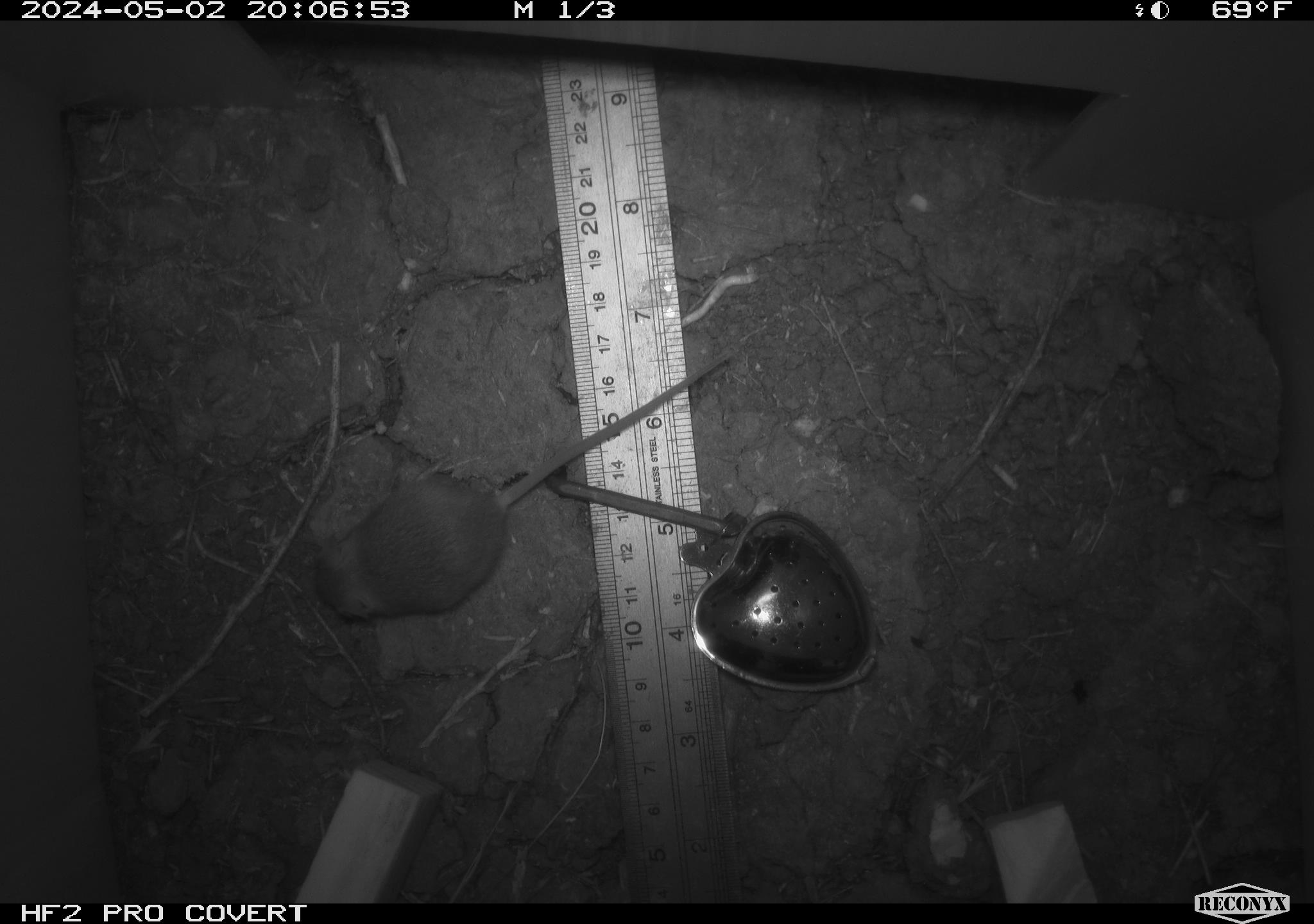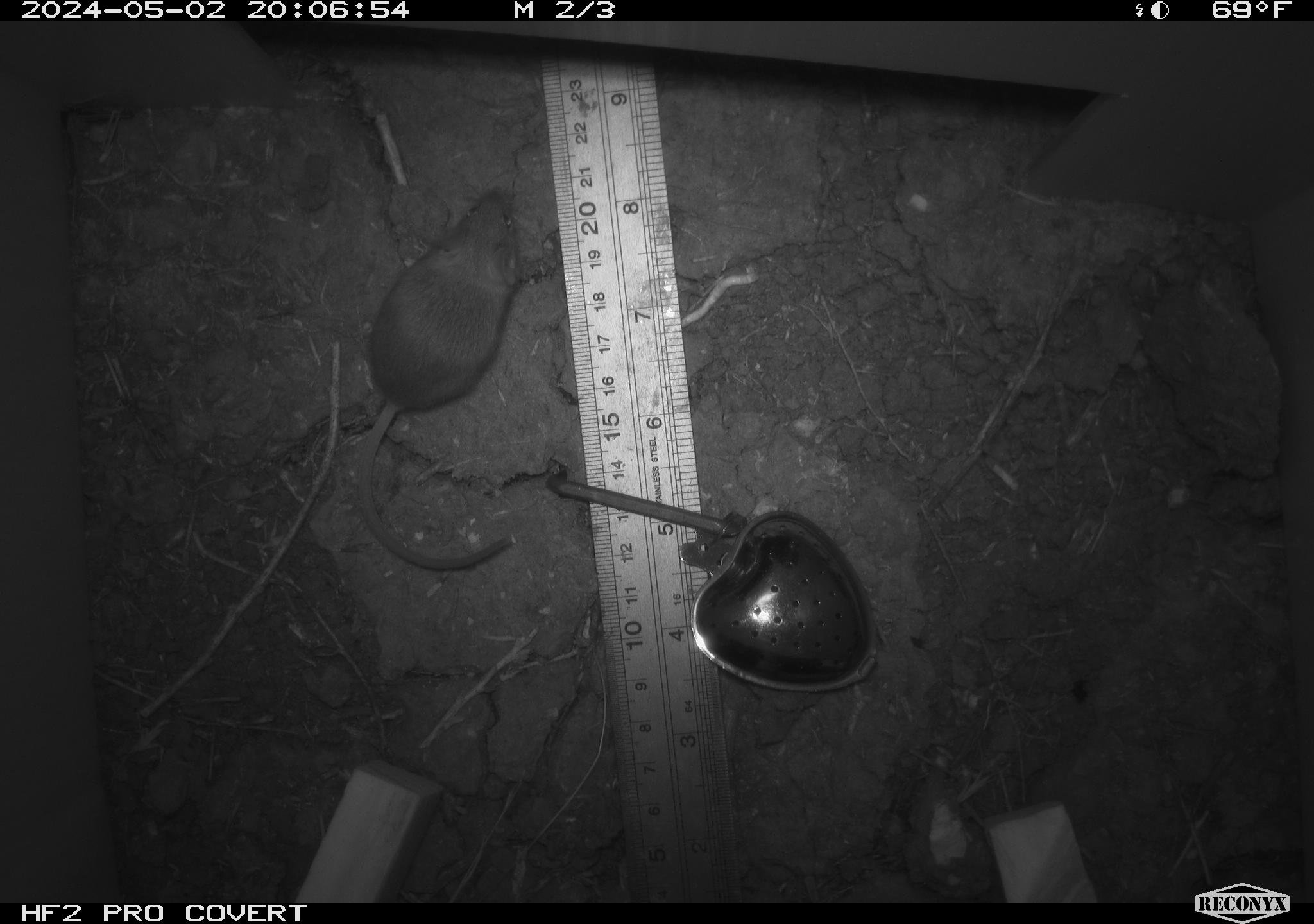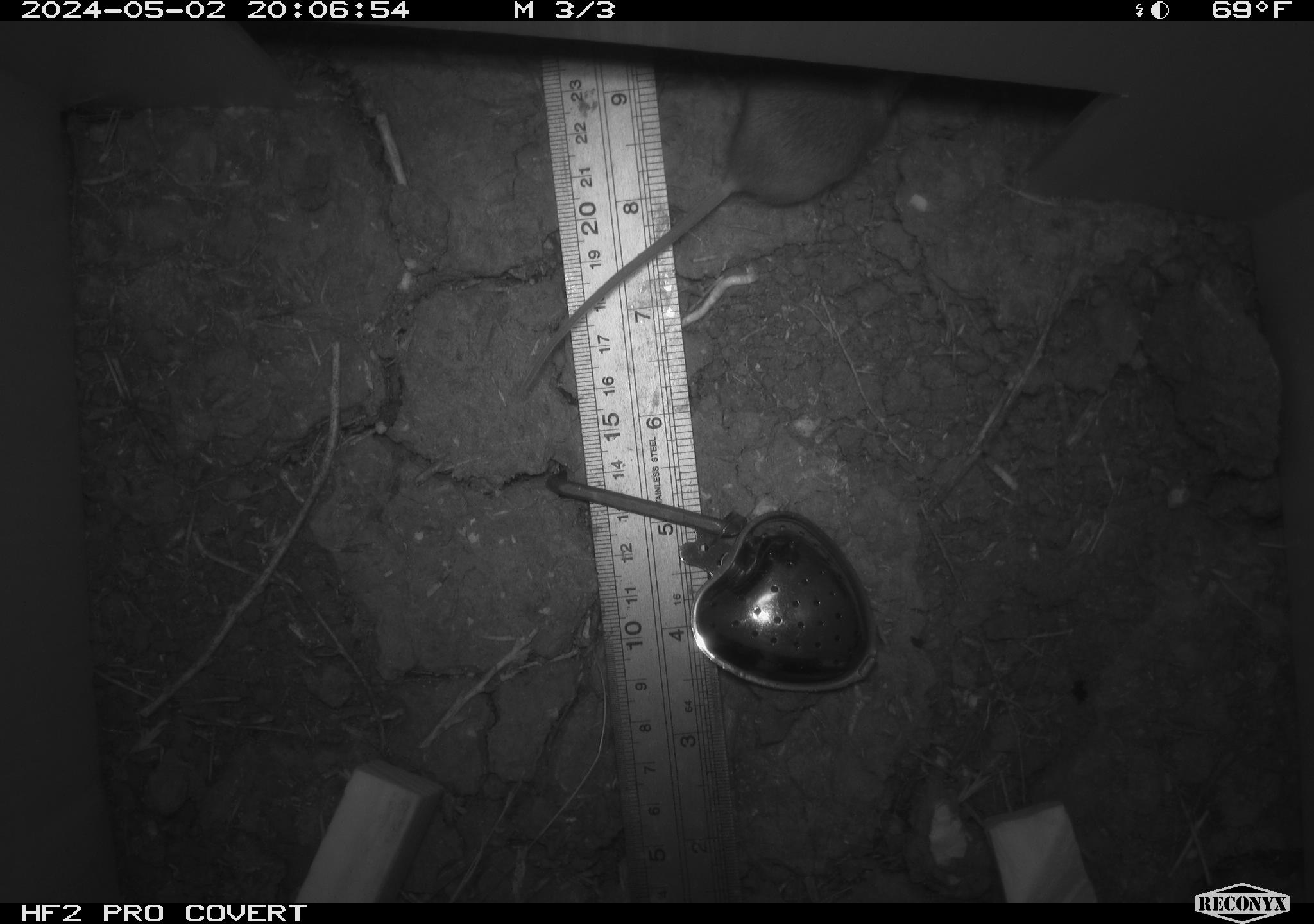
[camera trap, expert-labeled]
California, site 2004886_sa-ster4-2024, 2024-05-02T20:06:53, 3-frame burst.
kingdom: Animalia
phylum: Chordata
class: Mammalia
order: Rodentia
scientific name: Rodentia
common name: mouse species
Mouse species (Rodentia).